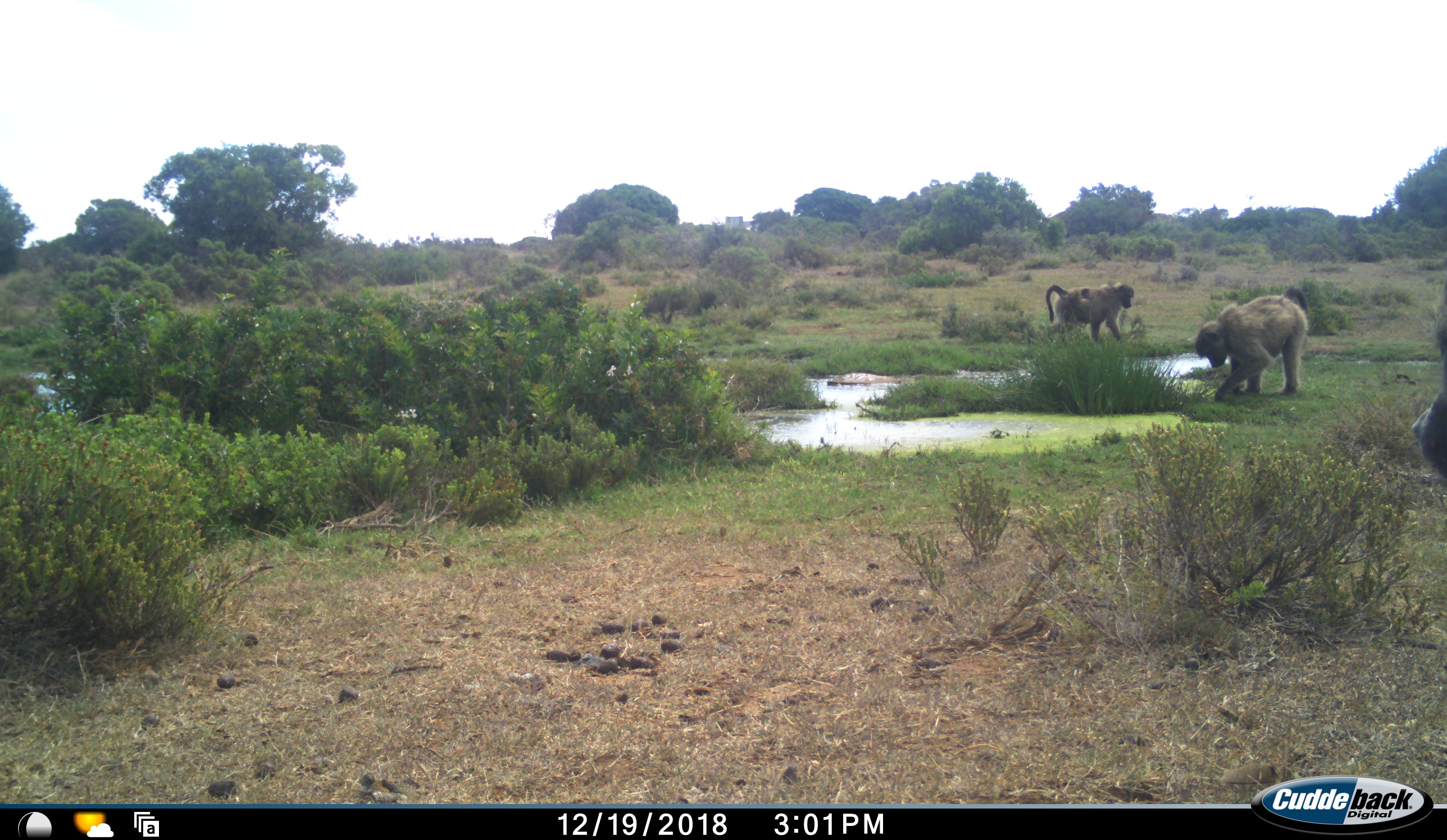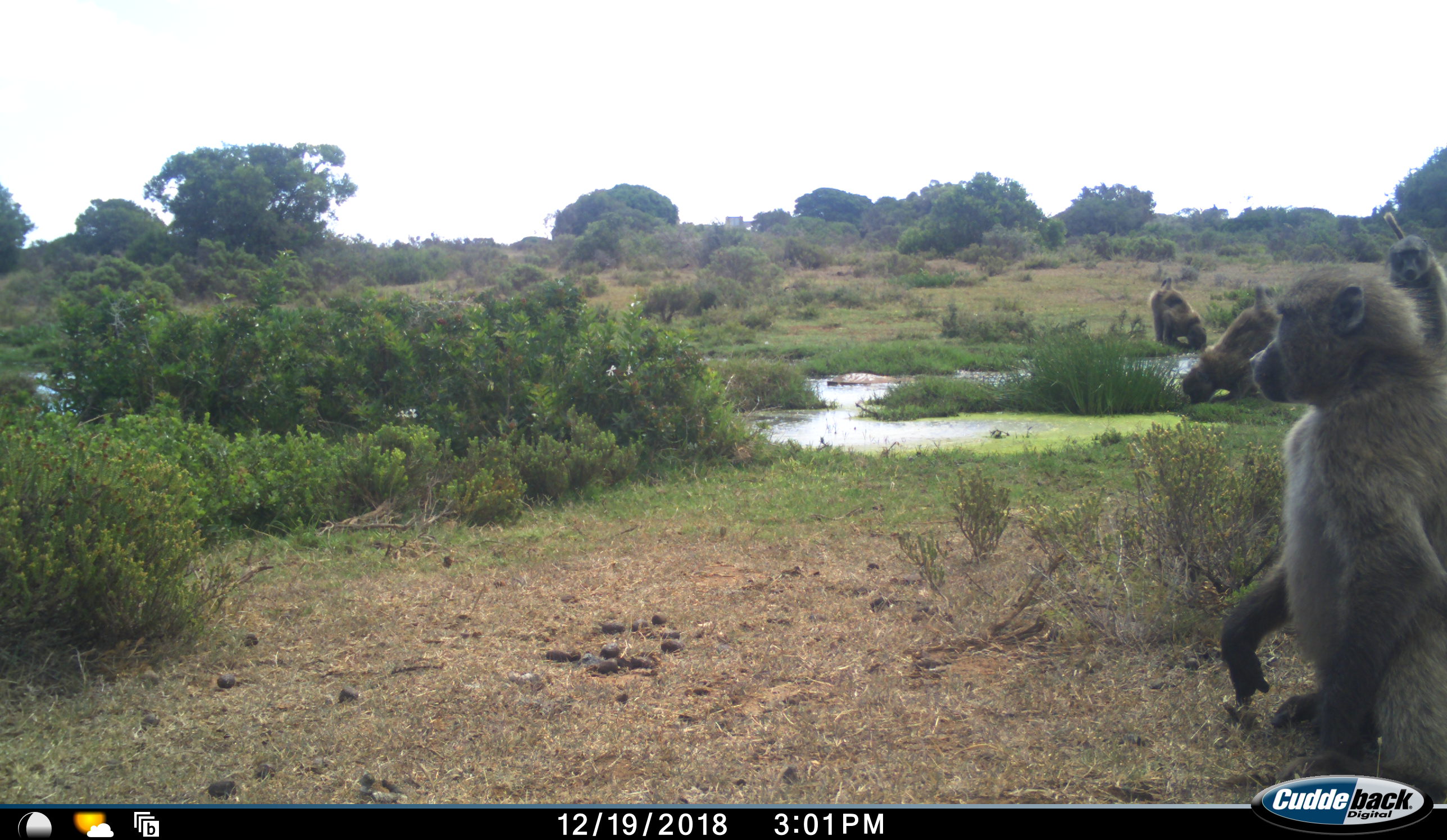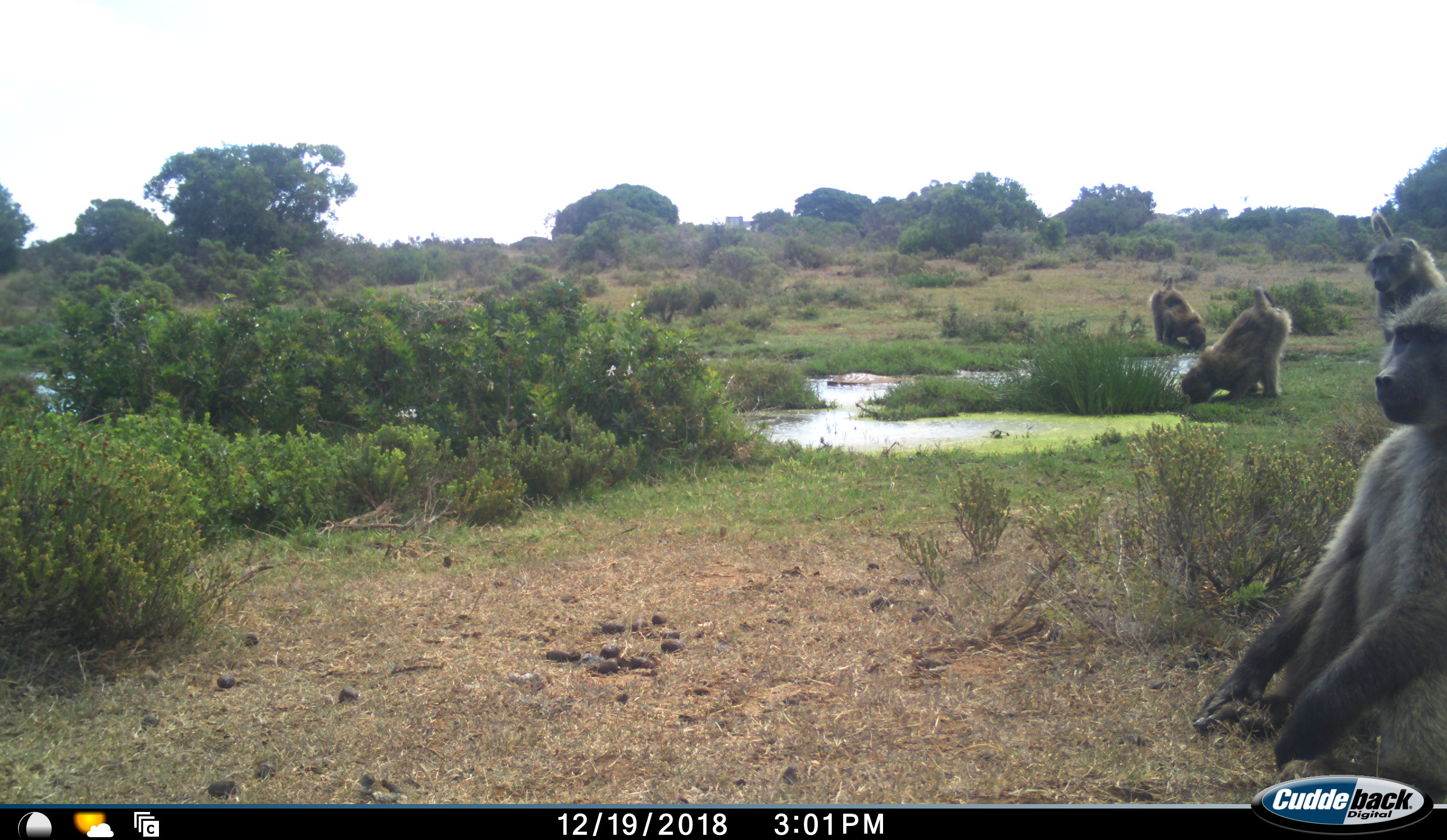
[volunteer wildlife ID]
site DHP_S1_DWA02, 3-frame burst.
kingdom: Animalia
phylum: Chordata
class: Mammalia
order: Primates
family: Cercopithecidae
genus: Papio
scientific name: Papio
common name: baboon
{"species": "baboon (Papio)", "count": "4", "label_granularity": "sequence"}